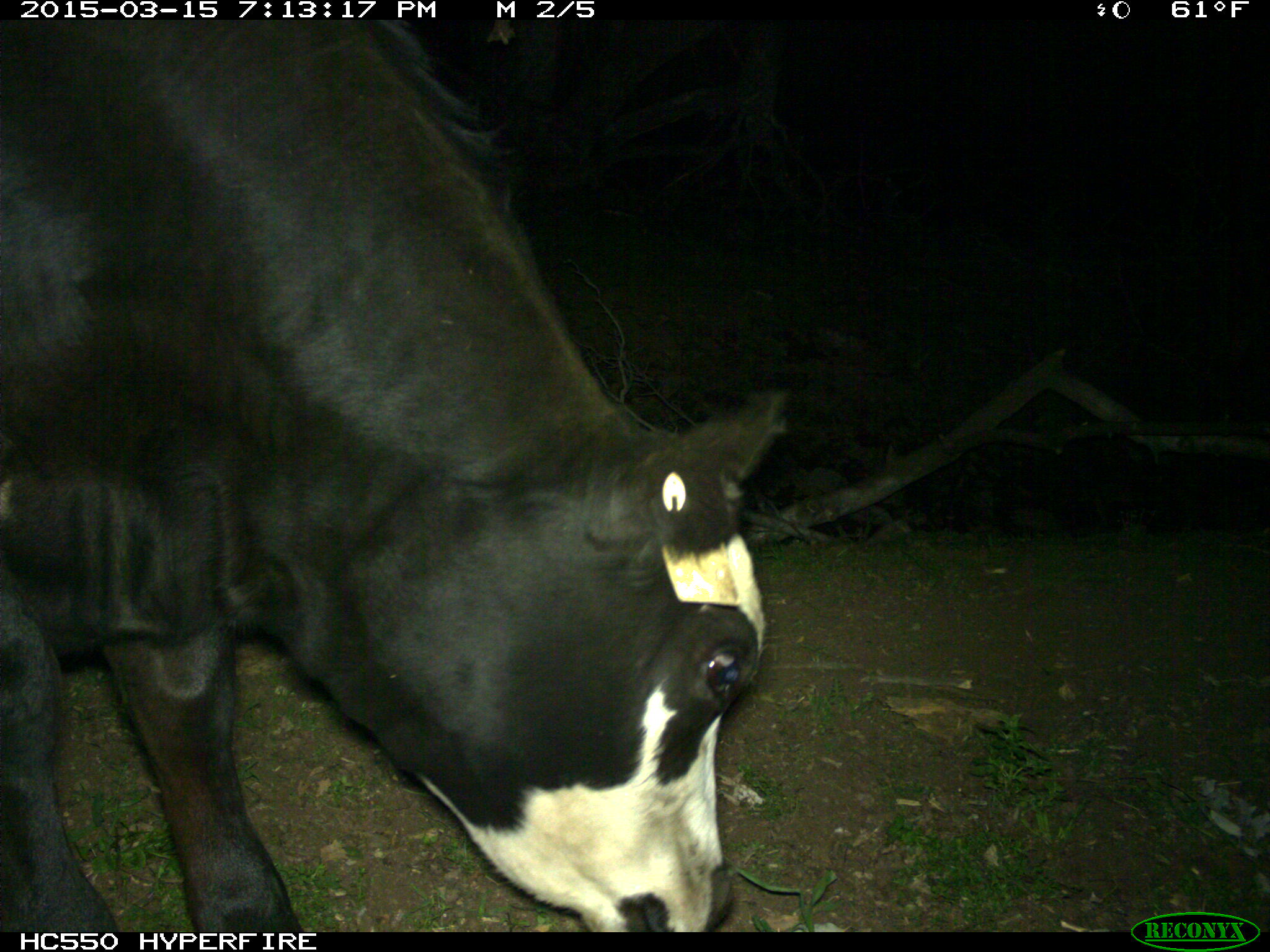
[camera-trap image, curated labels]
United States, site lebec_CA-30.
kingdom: Animalia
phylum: Chordata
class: Mammalia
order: Artiodactyla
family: Bovidae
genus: Bos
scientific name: Bos taurus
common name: domestic cow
Bos taurus (domestic cow).